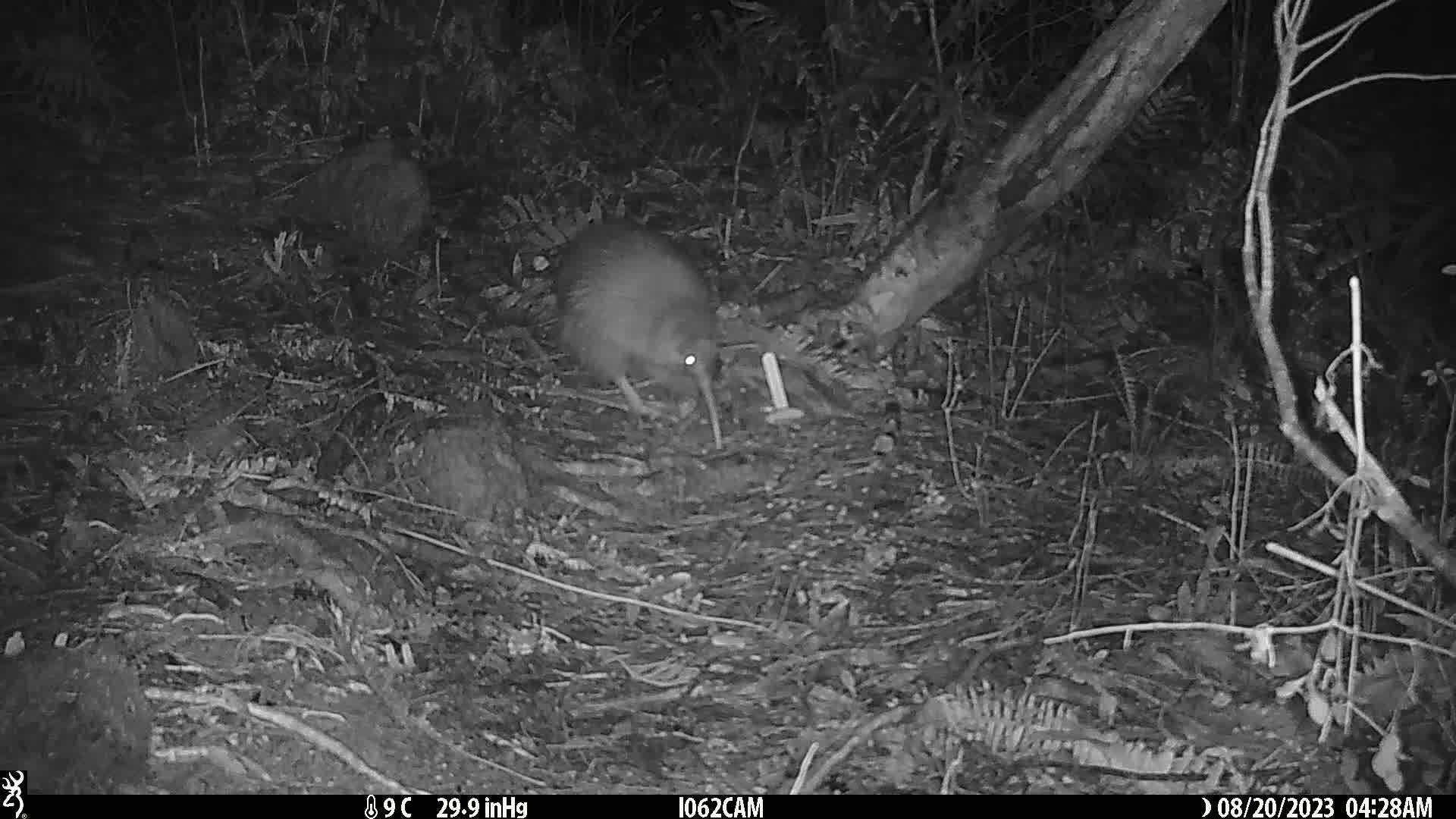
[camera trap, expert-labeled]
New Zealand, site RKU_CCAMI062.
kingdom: Animalia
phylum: Chordata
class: Aves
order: Apterygiformes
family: Apterygidae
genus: Apteryx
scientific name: Apteryx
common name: kiwi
Kiwi (Apteryx).